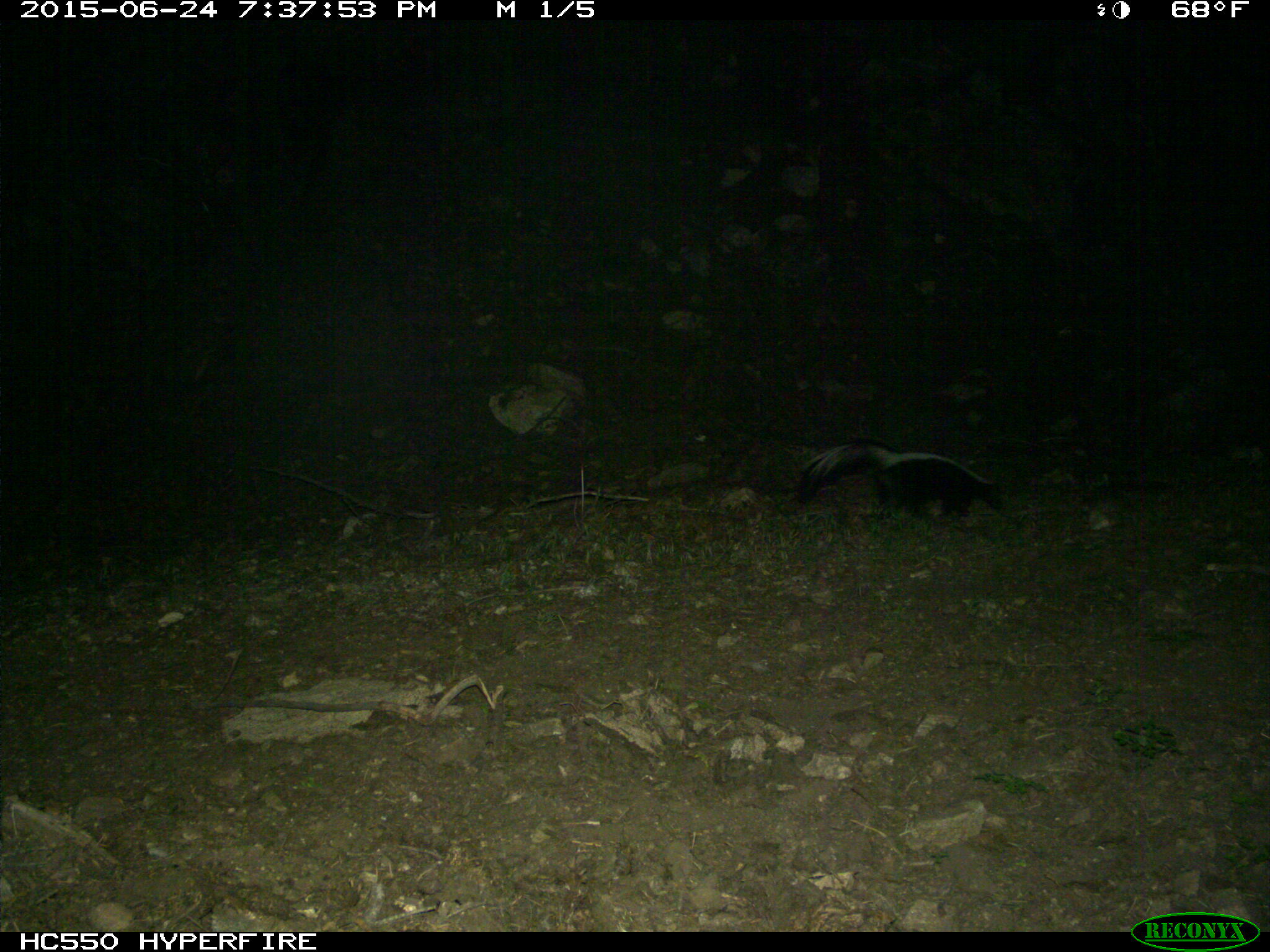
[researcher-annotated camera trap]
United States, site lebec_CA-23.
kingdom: Animalia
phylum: Chordata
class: Mammalia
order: Carnivora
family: Mephitidae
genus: Mephitis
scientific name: Mephitis mephitis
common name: striped skunk